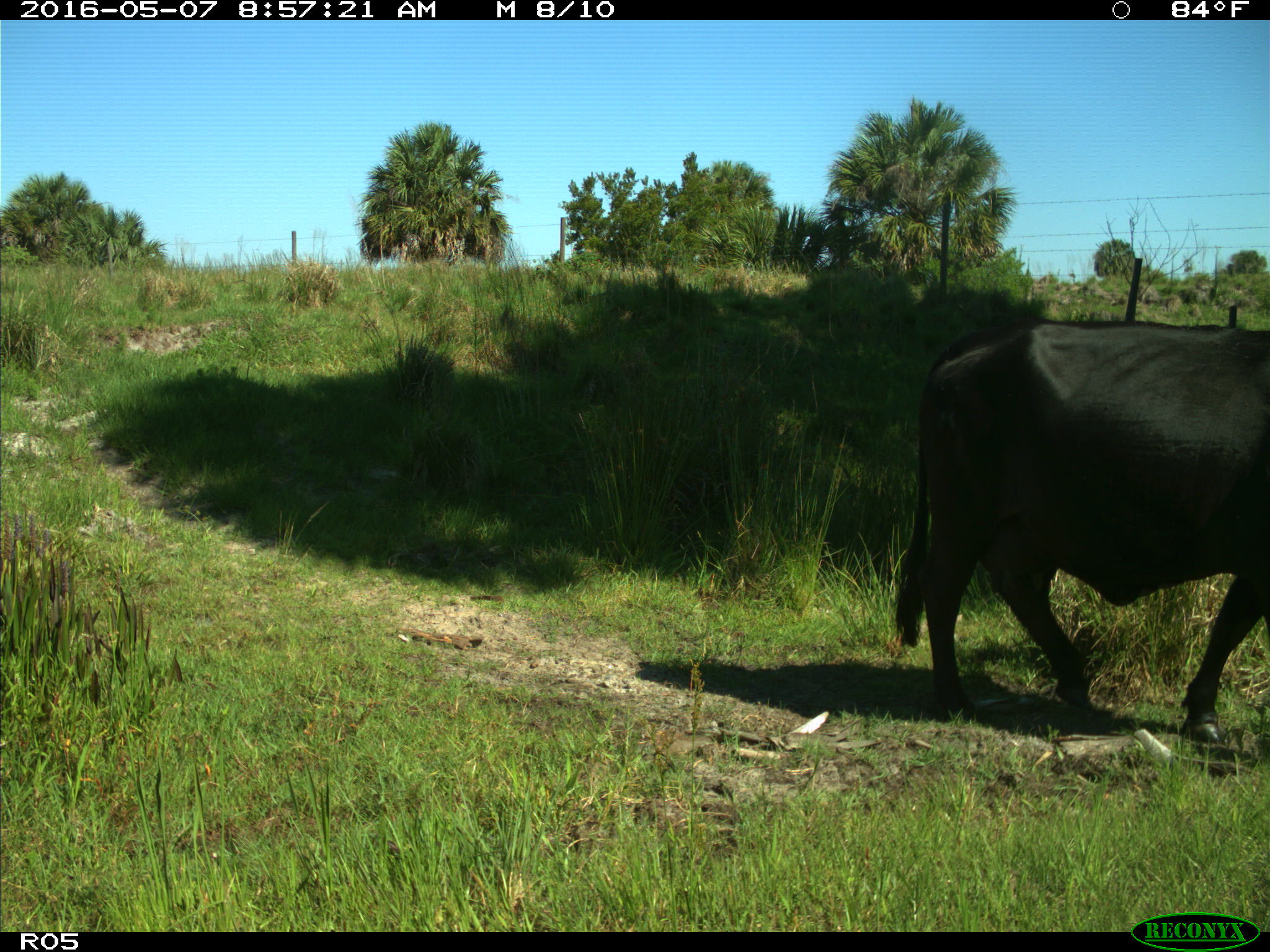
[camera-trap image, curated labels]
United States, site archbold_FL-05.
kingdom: Animalia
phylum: Chordata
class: Mammalia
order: Artiodactyla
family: Bovidae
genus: Bos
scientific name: Bos taurus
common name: domestic cow